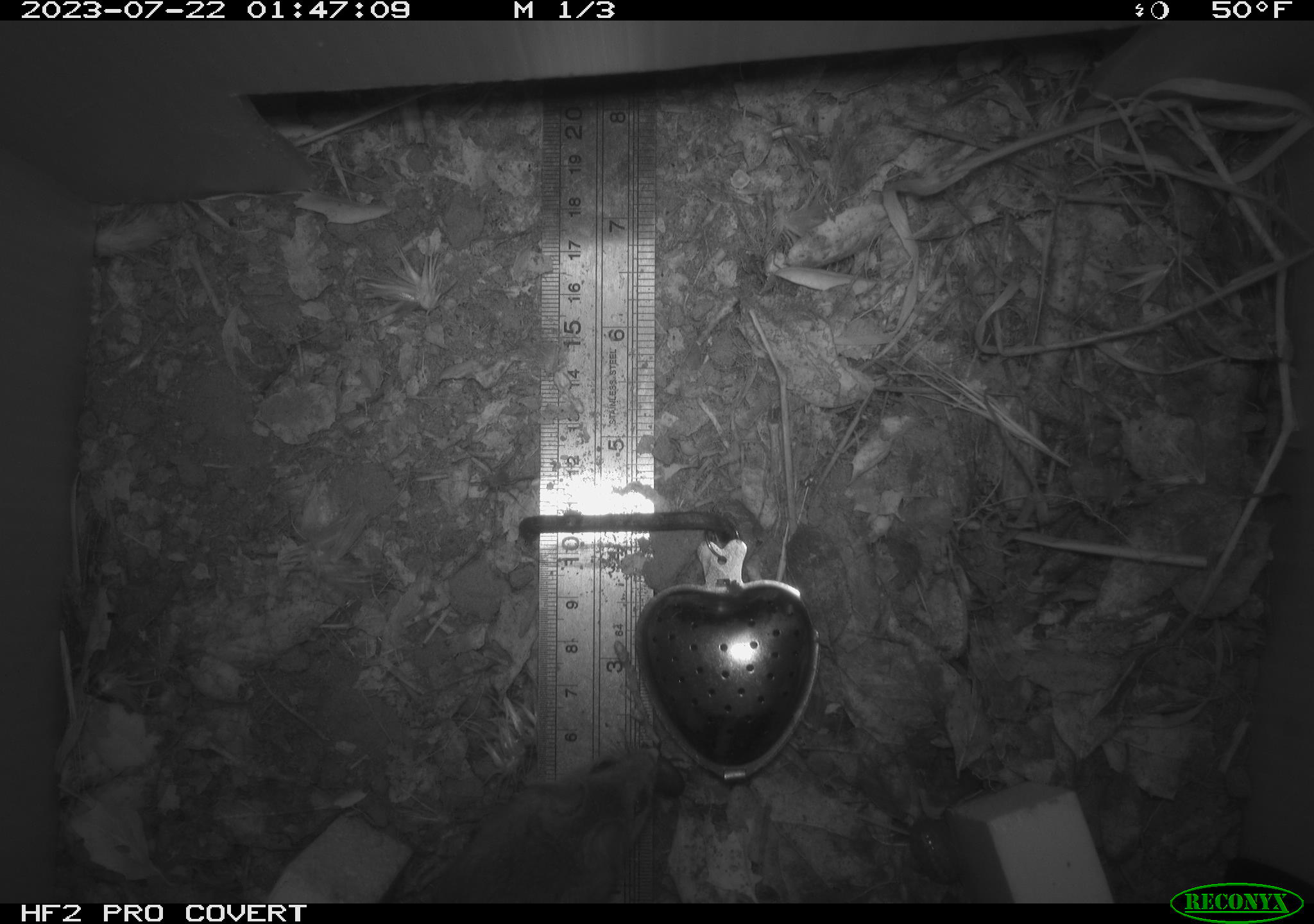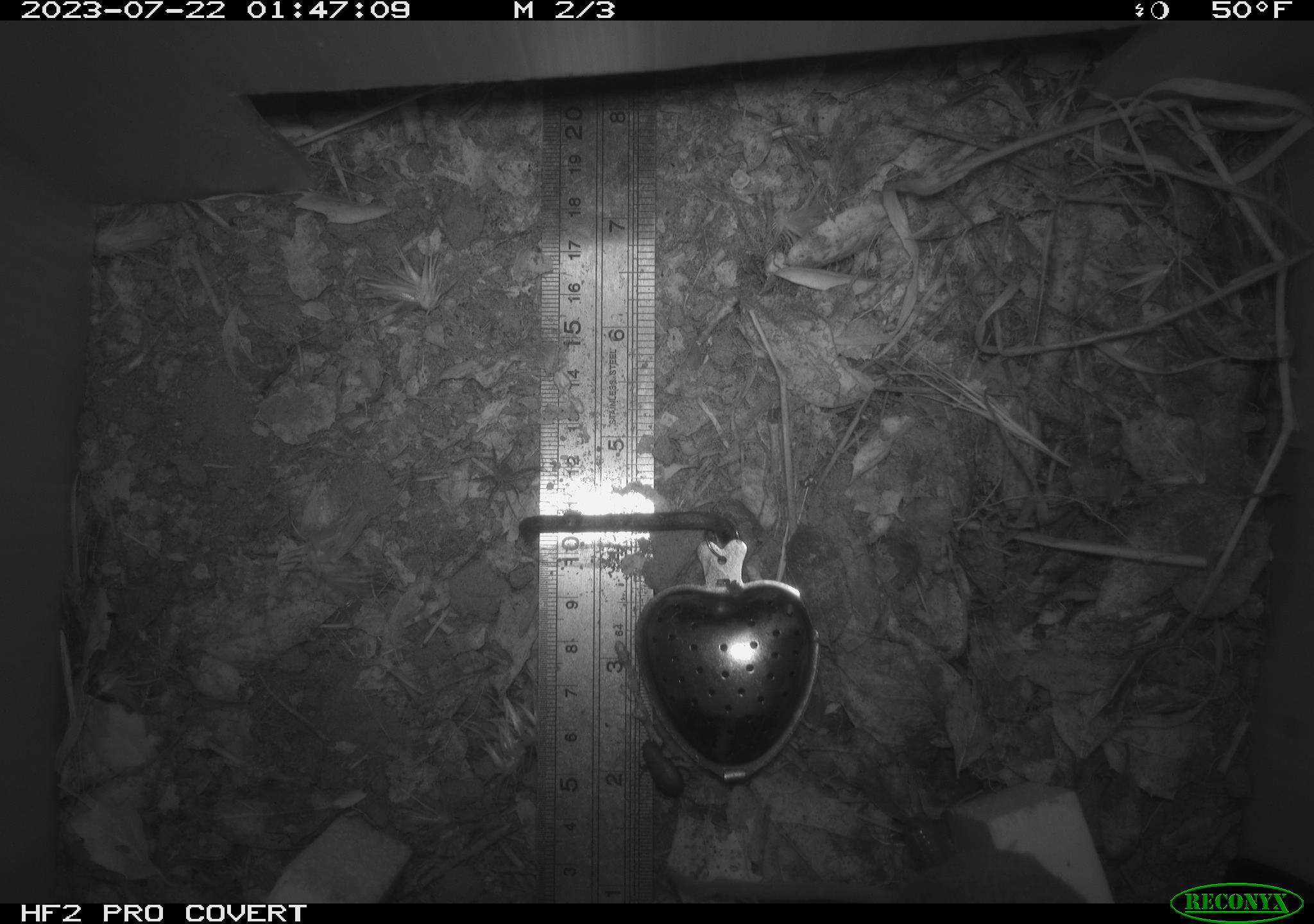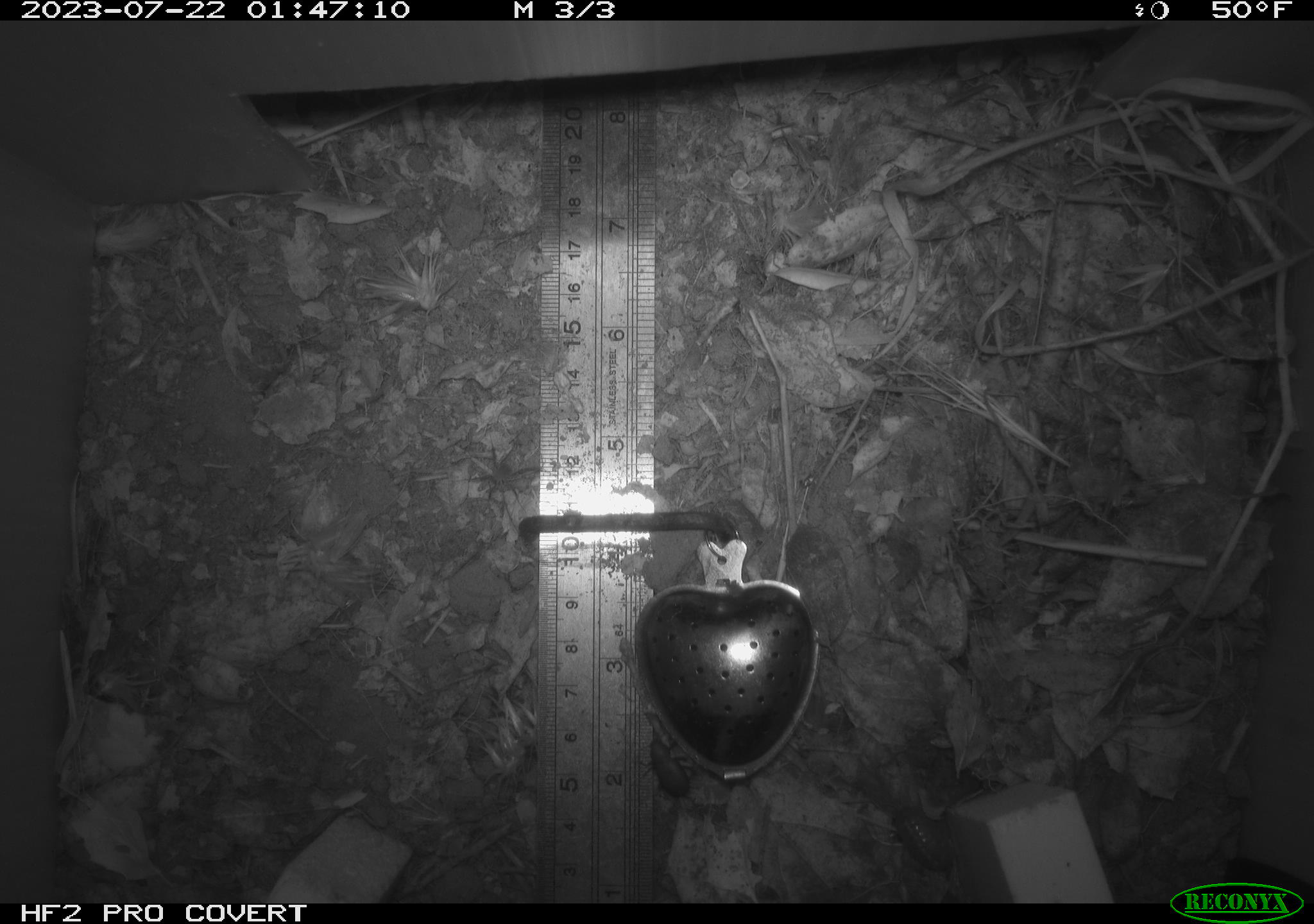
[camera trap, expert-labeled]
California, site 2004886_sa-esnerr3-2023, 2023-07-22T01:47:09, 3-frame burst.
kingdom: Animalia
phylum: Chordata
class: Mammalia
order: Rodentia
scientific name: Rodentia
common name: mouse species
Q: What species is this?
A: Mouse species (Rodentia).